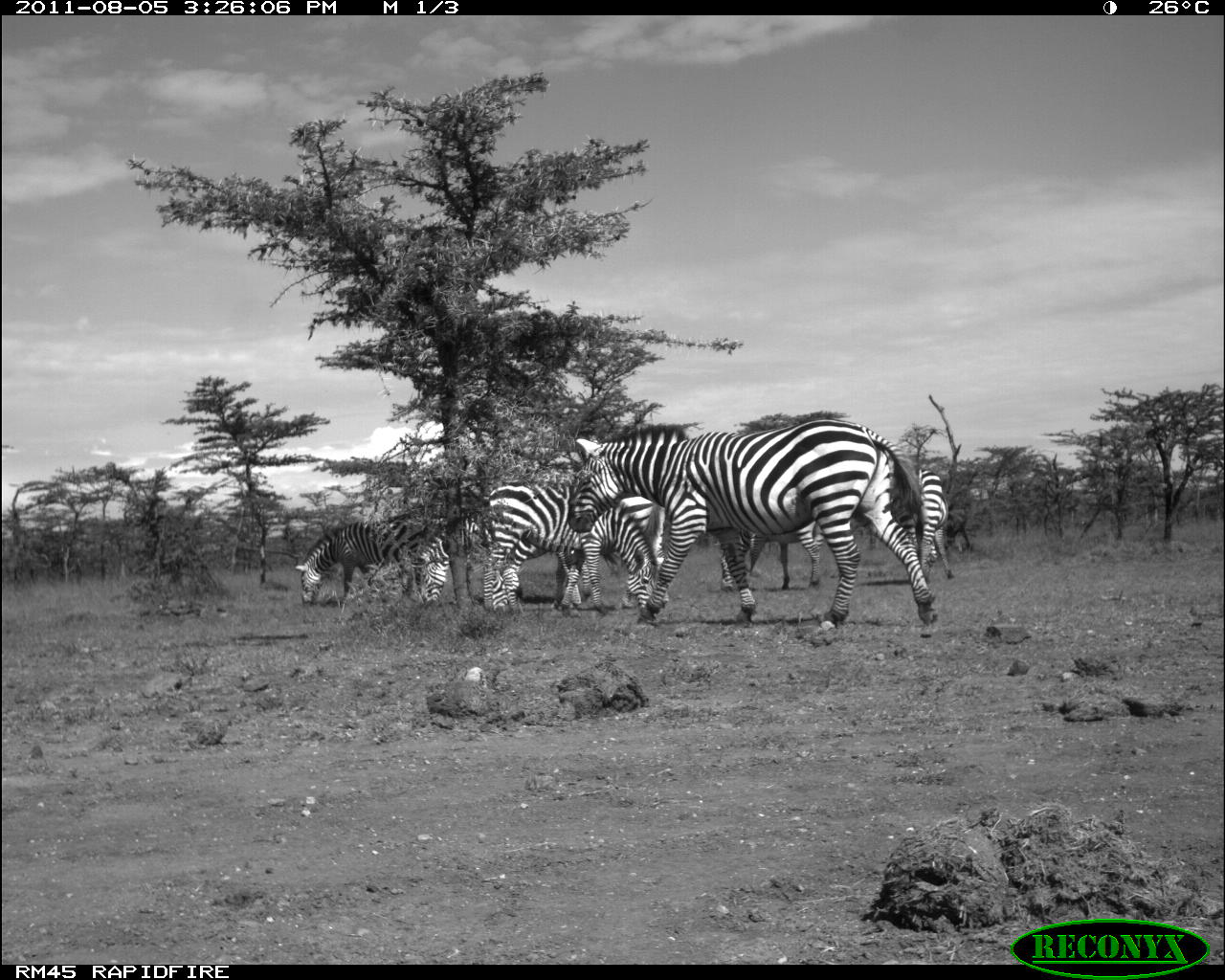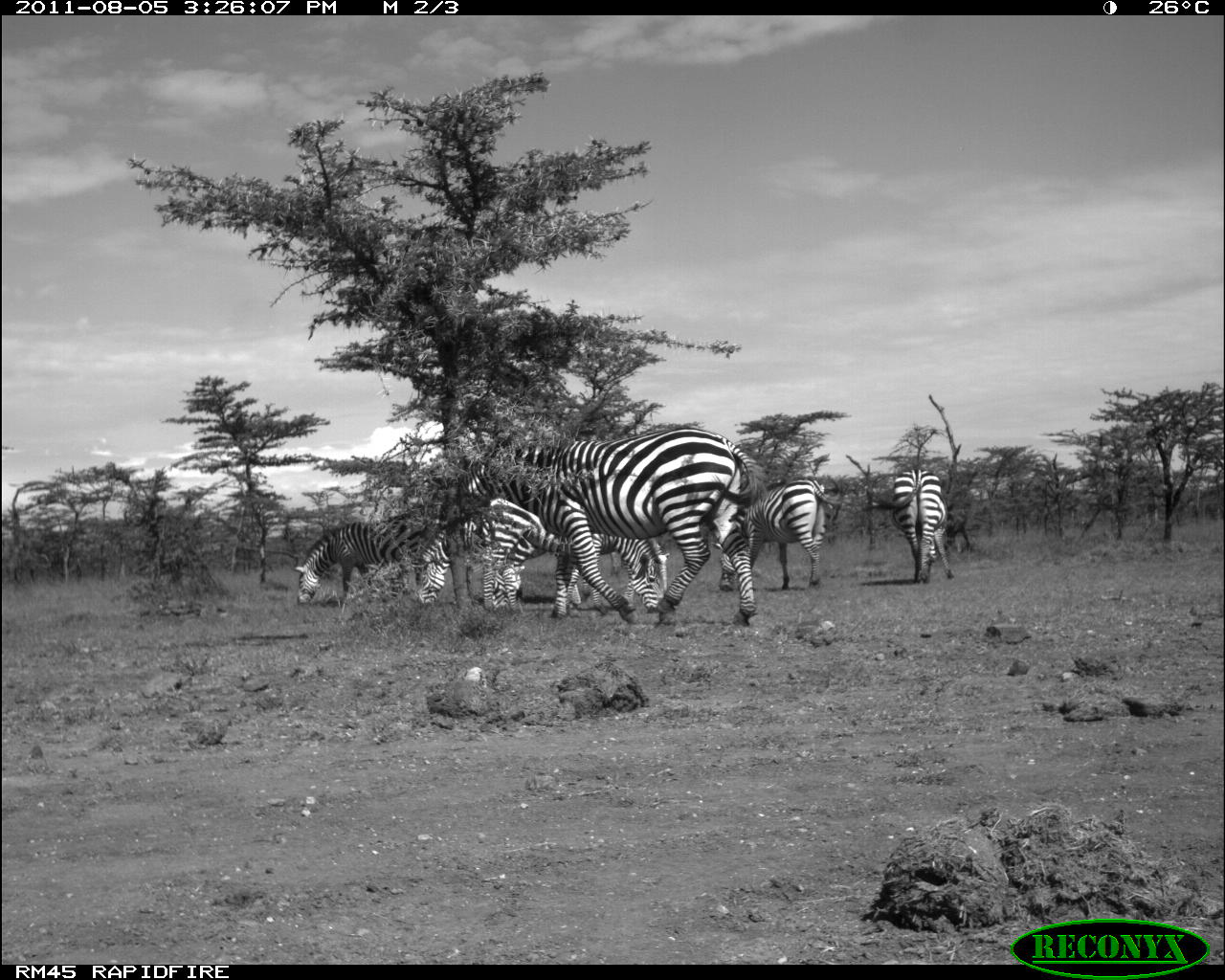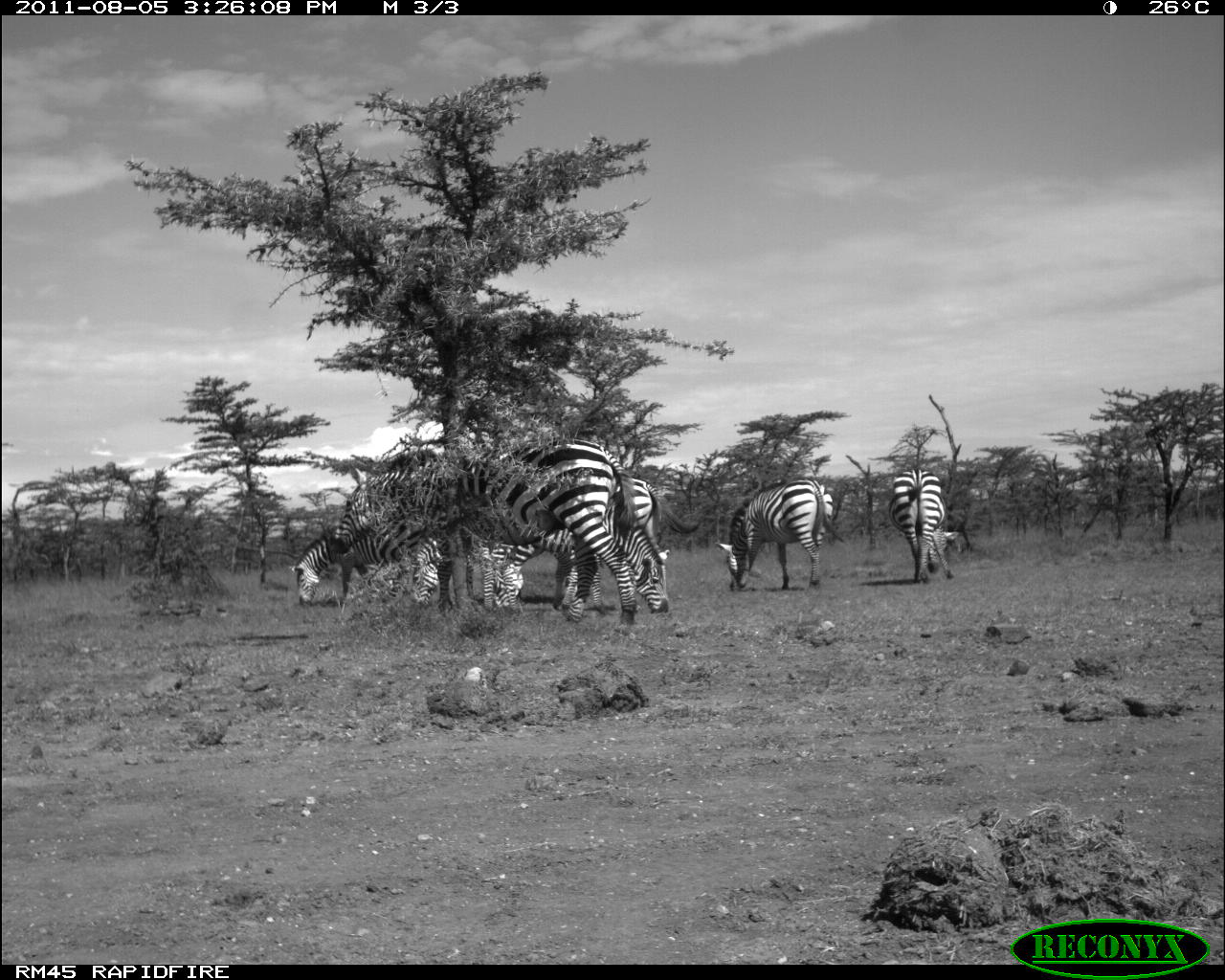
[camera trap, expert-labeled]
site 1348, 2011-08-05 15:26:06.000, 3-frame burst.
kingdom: Animalia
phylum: Chordata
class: Mammalia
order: Perissodactyla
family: Equidae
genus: Equus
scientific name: Equus quagga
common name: plains zebra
Equus quagga (plains zebra), count 6.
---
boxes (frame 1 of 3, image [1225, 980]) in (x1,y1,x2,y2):
equus quagga: (564,419,944,628); (481,482,664,621); (413,502,582,608); (293,513,452,609); (720,518,831,595); (900,467,950,573)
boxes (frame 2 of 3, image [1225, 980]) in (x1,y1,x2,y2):
equus quagga: (449,425,774,628); (459,495,672,625); (709,475,842,593); (415,518,573,608); (294,516,431,608); (862,468,958,586)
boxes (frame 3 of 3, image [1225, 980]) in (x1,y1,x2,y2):
equus quagga: (332,435,640,627); (462,474,671,618); (287,518,450,610); (715,478,834,594); (887,467,959,587); (410,528,521,604)